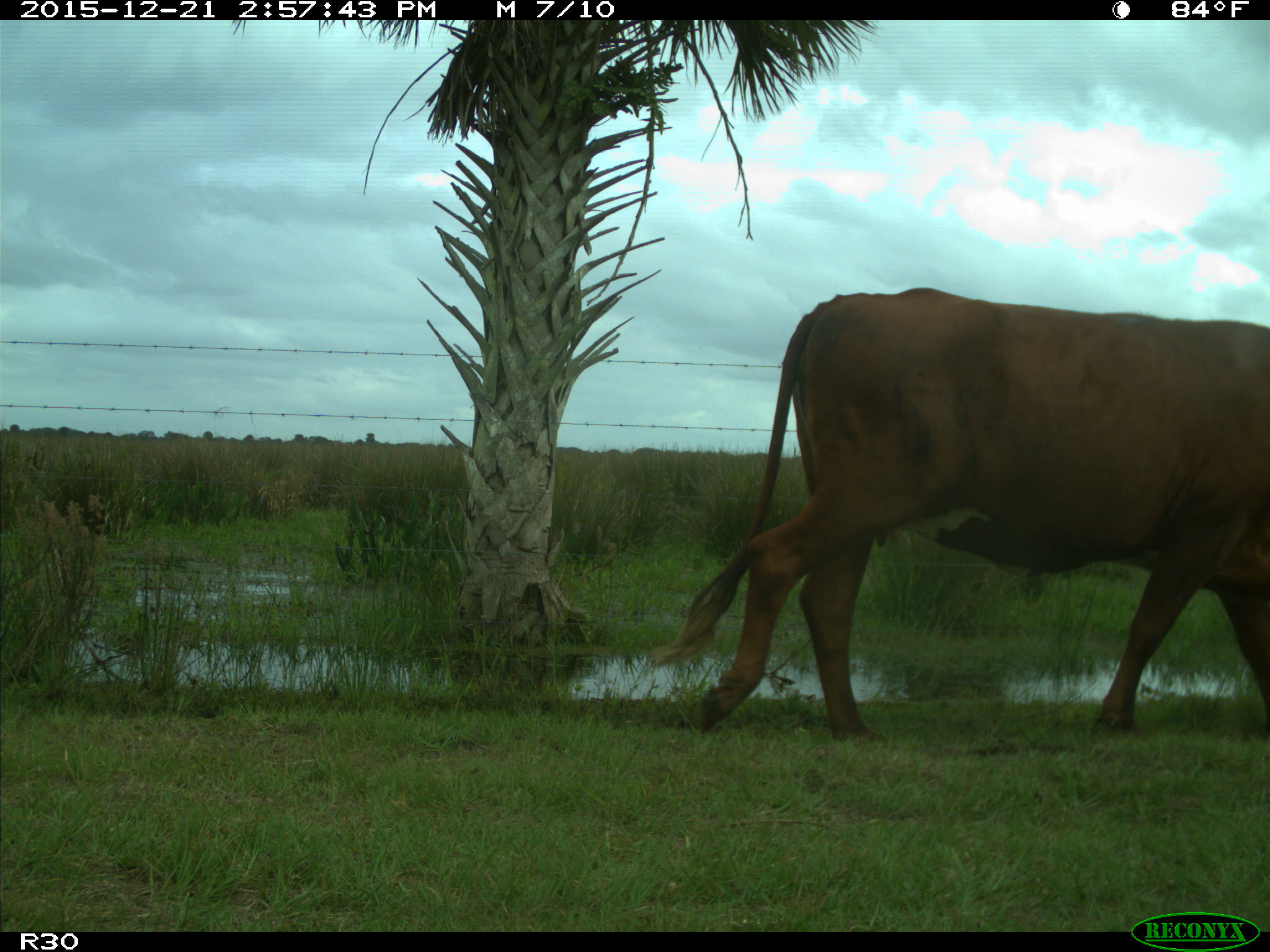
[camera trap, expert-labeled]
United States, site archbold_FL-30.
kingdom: Animalia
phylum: Chordata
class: Mammalia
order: Artiodactyla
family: Bovidae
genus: Bos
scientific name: Bos taurus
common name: domestic cow